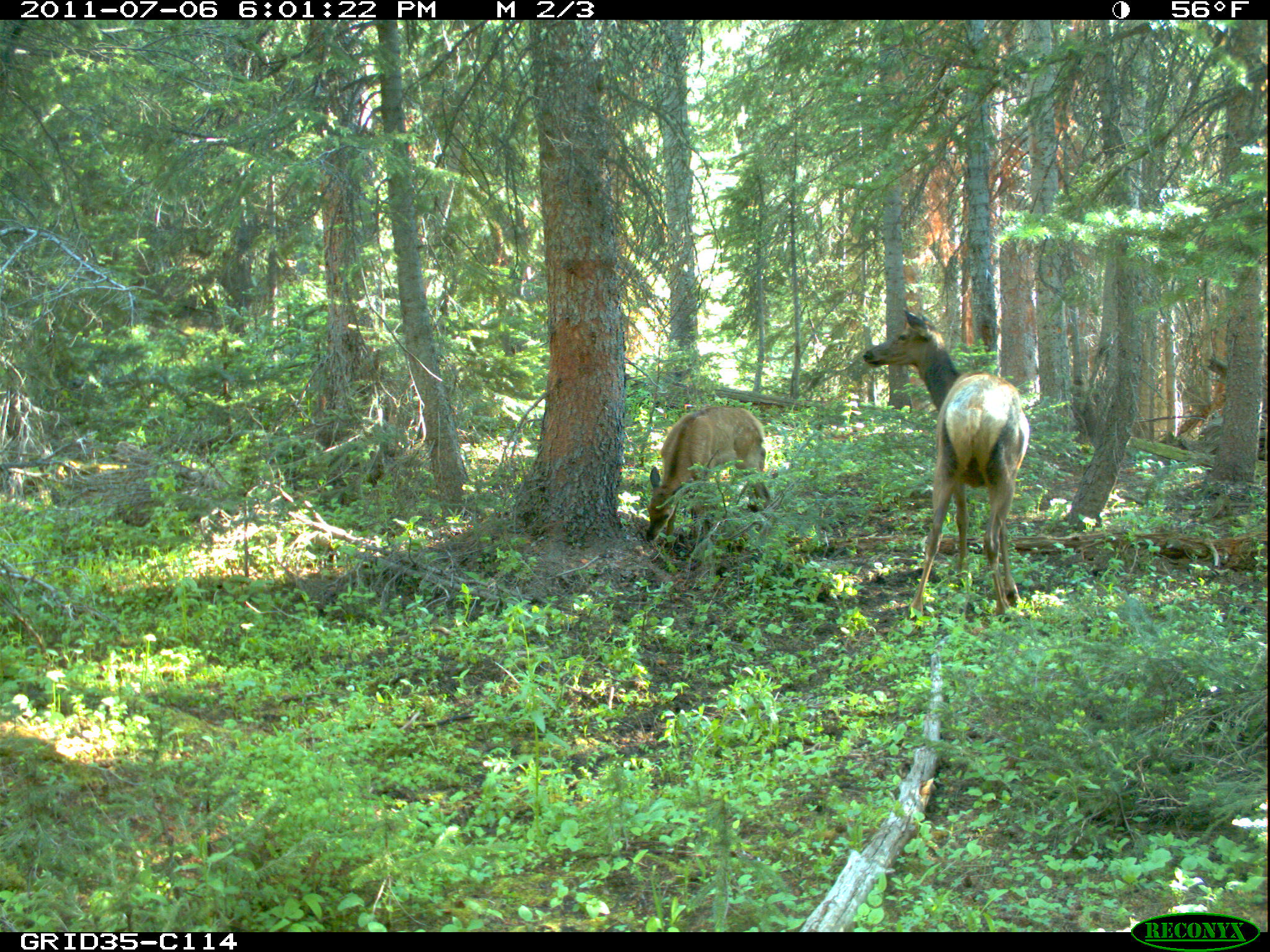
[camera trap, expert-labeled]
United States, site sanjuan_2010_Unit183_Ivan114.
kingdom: Animalia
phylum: Chordata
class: Mammalia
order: Artiodactyla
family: Cervidae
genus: Cervus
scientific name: Cervus elaphus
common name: red deer